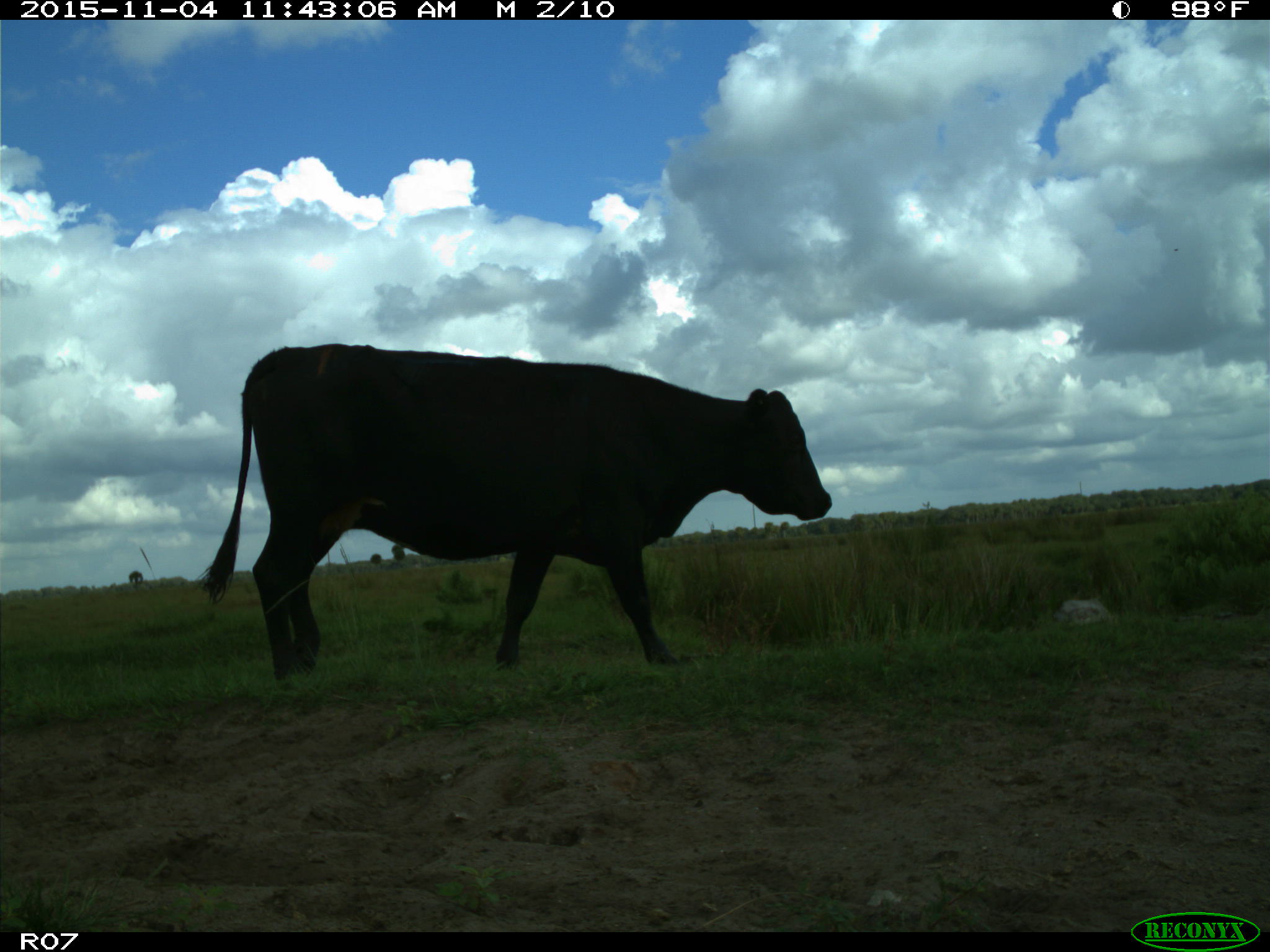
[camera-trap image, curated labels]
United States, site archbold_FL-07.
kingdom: Animalia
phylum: Chordata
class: Mammalia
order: Artiodactyla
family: Bovidae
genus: Bos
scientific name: Bos taurus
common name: domestic cow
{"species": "Bos taurus (domestic cow)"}